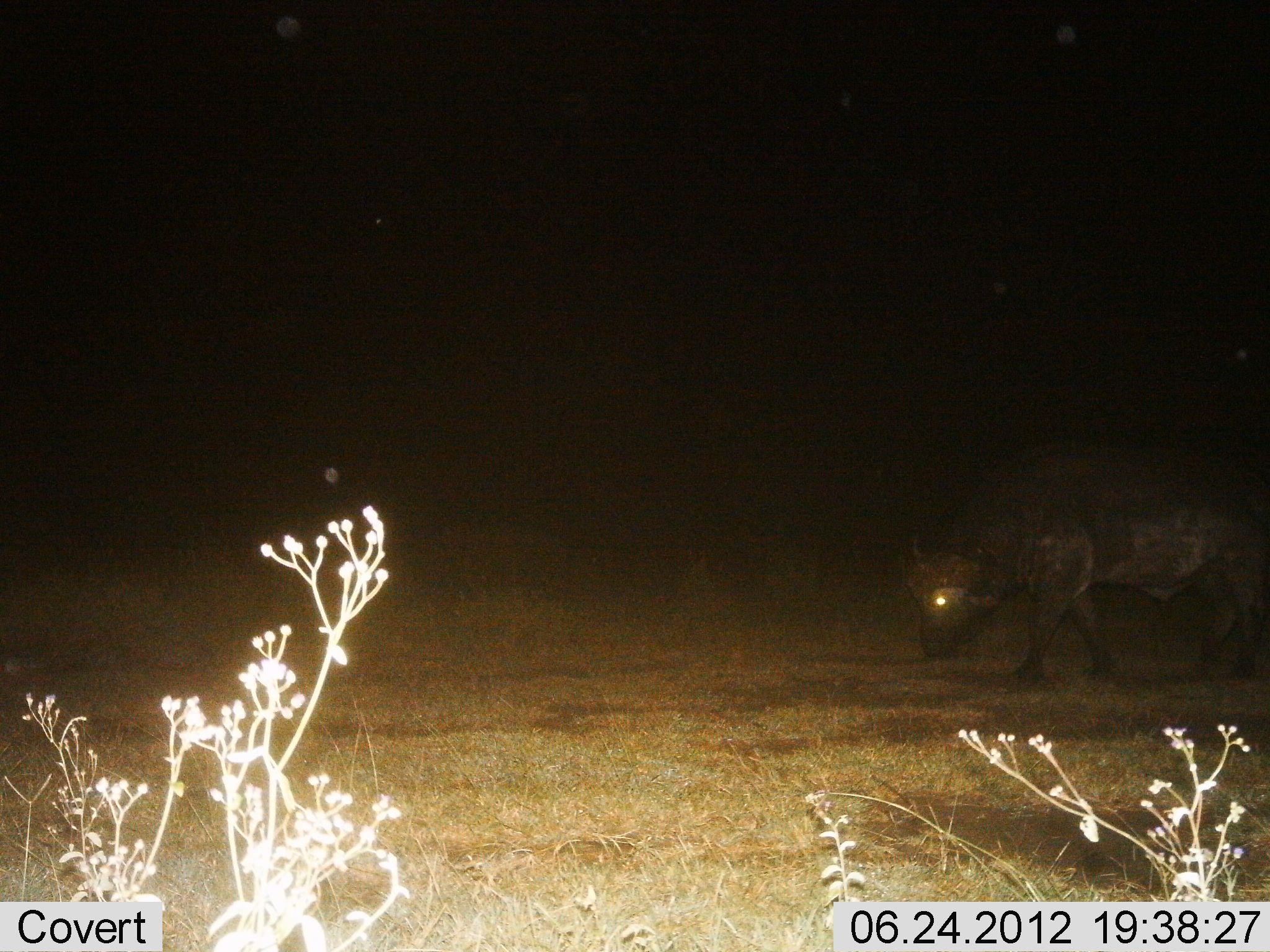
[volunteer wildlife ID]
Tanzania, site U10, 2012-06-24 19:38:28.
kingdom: Animalia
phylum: Chordata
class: Mammalia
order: Artiodactyla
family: Bovidae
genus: Syncerus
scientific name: Syncerus caffer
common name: cape buffalo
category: buffalo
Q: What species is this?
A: Buffalo (cape buffalo) (Syncerus caffer).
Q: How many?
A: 1.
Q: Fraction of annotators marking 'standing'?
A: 0%.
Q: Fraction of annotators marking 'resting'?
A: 0%.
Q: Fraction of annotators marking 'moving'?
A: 60%.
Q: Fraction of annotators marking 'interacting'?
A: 0%.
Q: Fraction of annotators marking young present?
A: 0%.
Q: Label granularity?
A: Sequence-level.